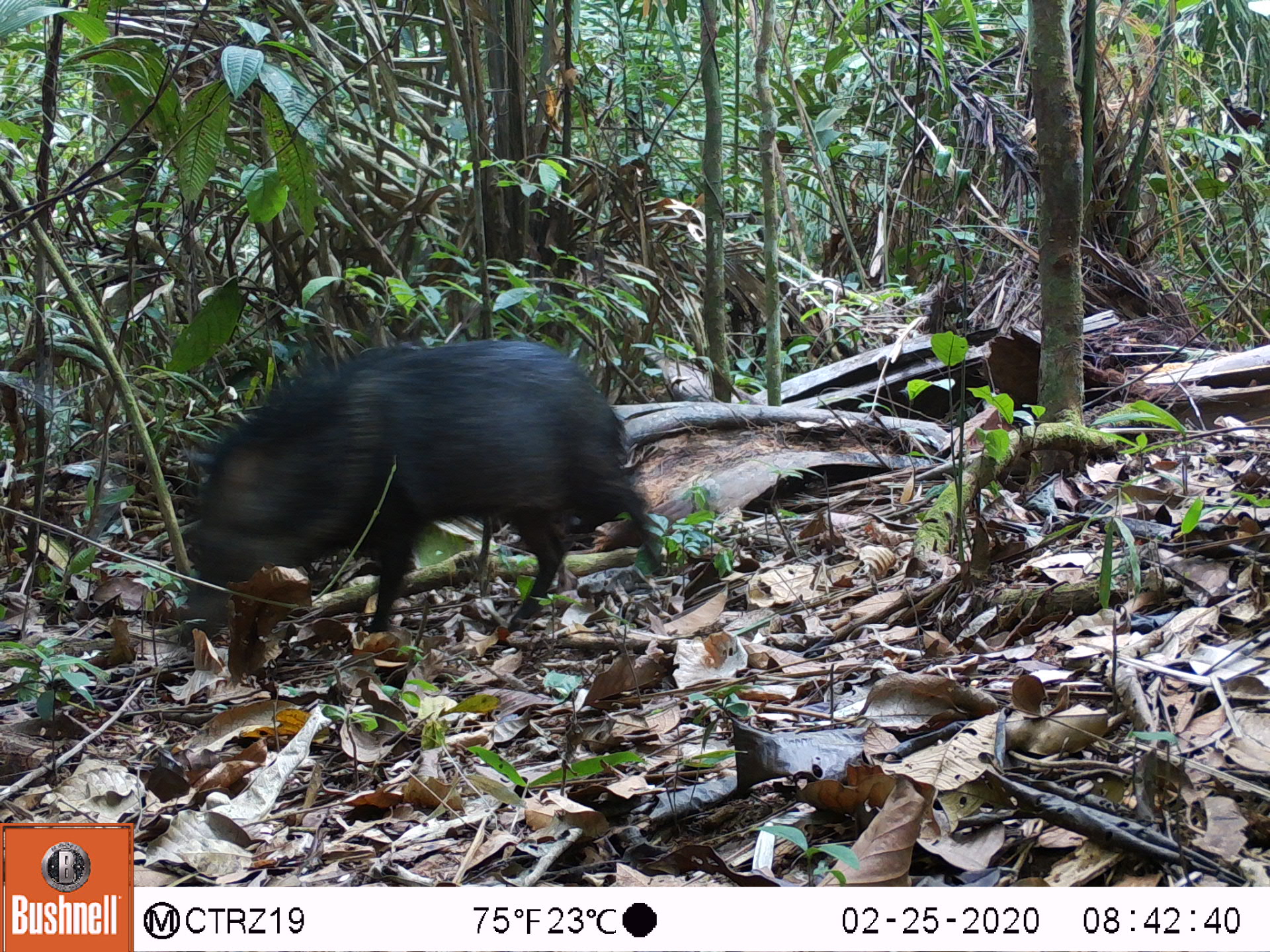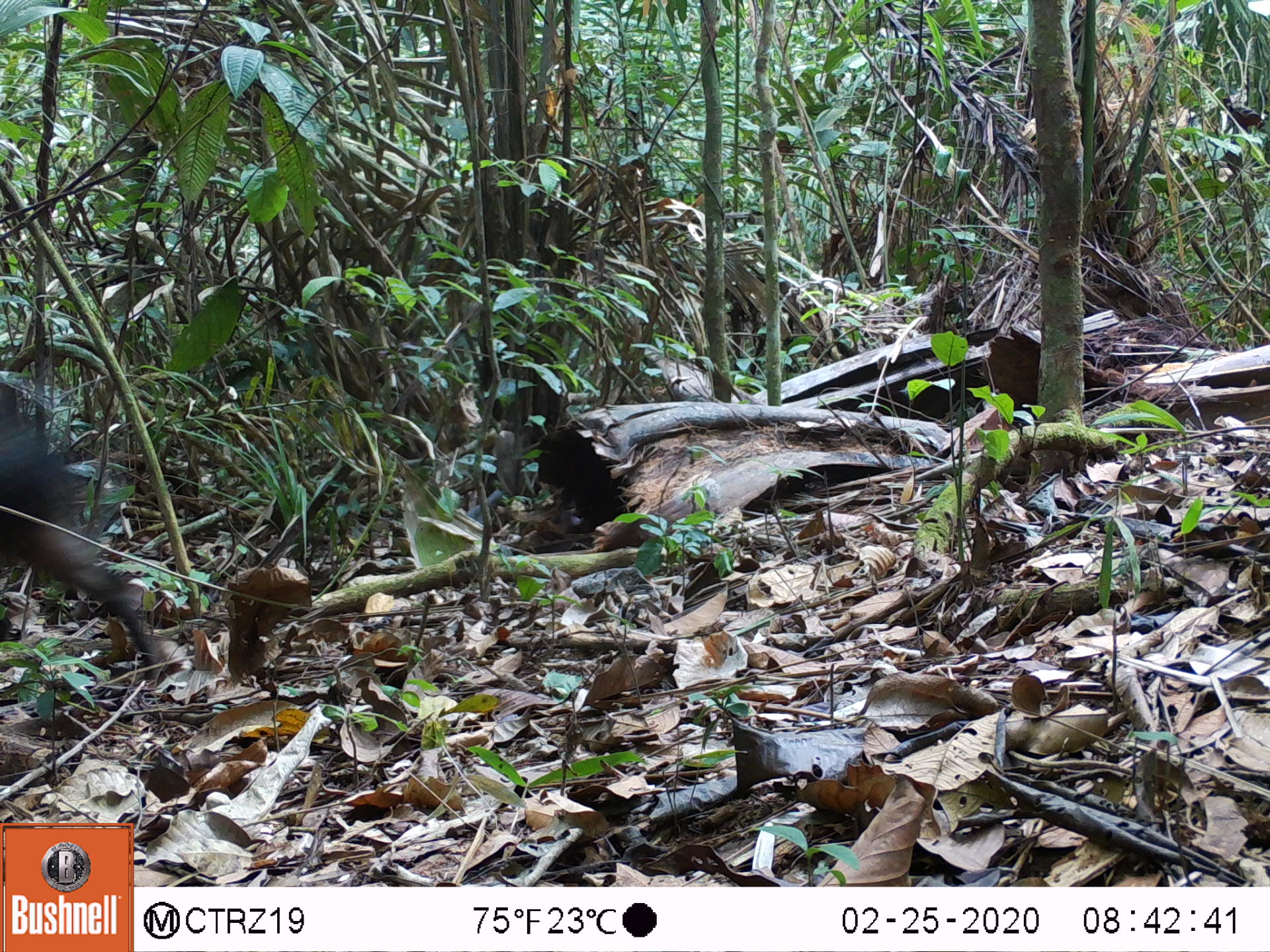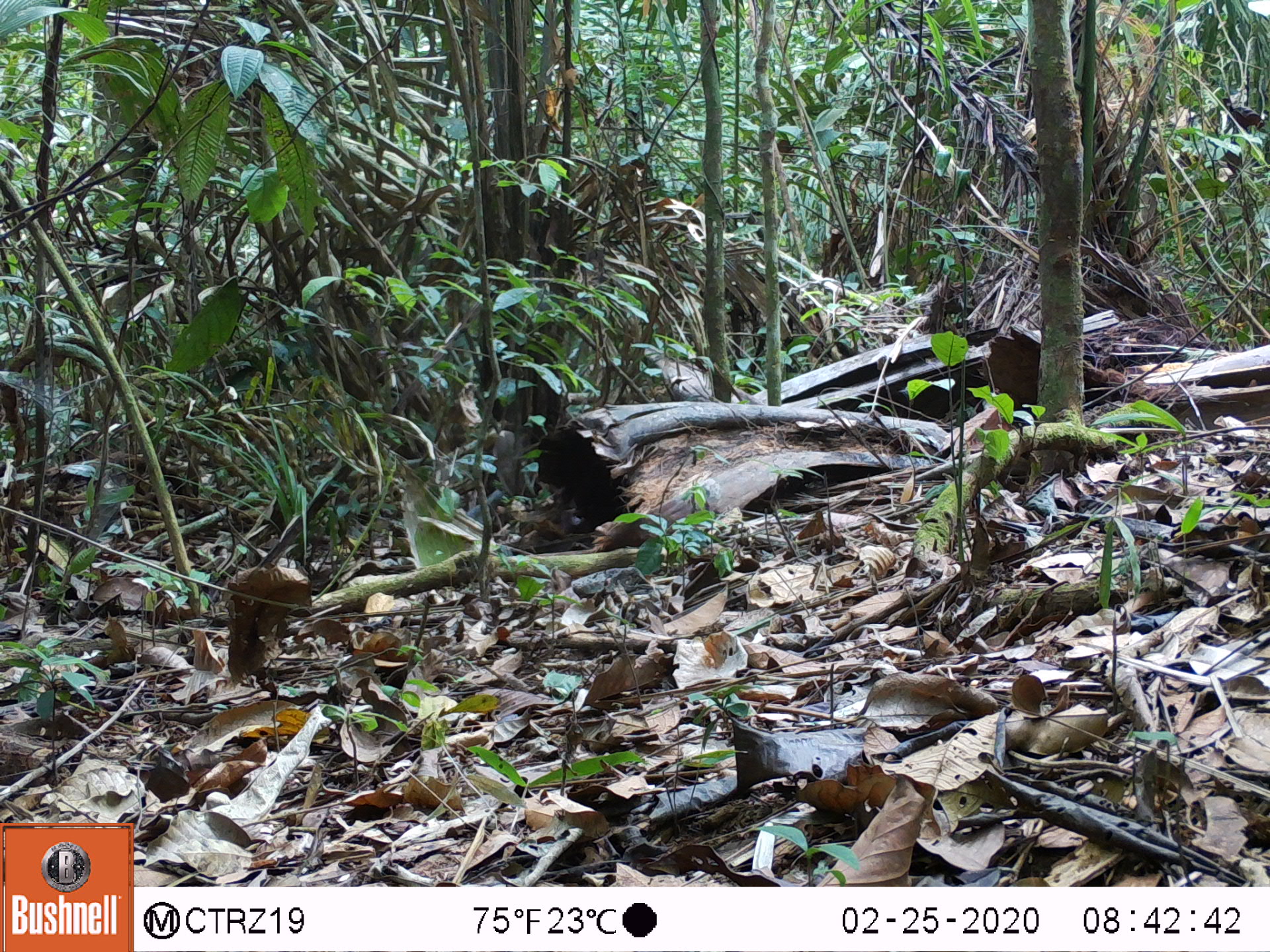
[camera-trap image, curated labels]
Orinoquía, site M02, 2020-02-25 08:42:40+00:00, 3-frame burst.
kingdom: Animalia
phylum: Chordata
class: Mammalia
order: Artiodactyla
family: Tayassuidae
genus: Pecari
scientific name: Pecari tajacu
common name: collared peccary